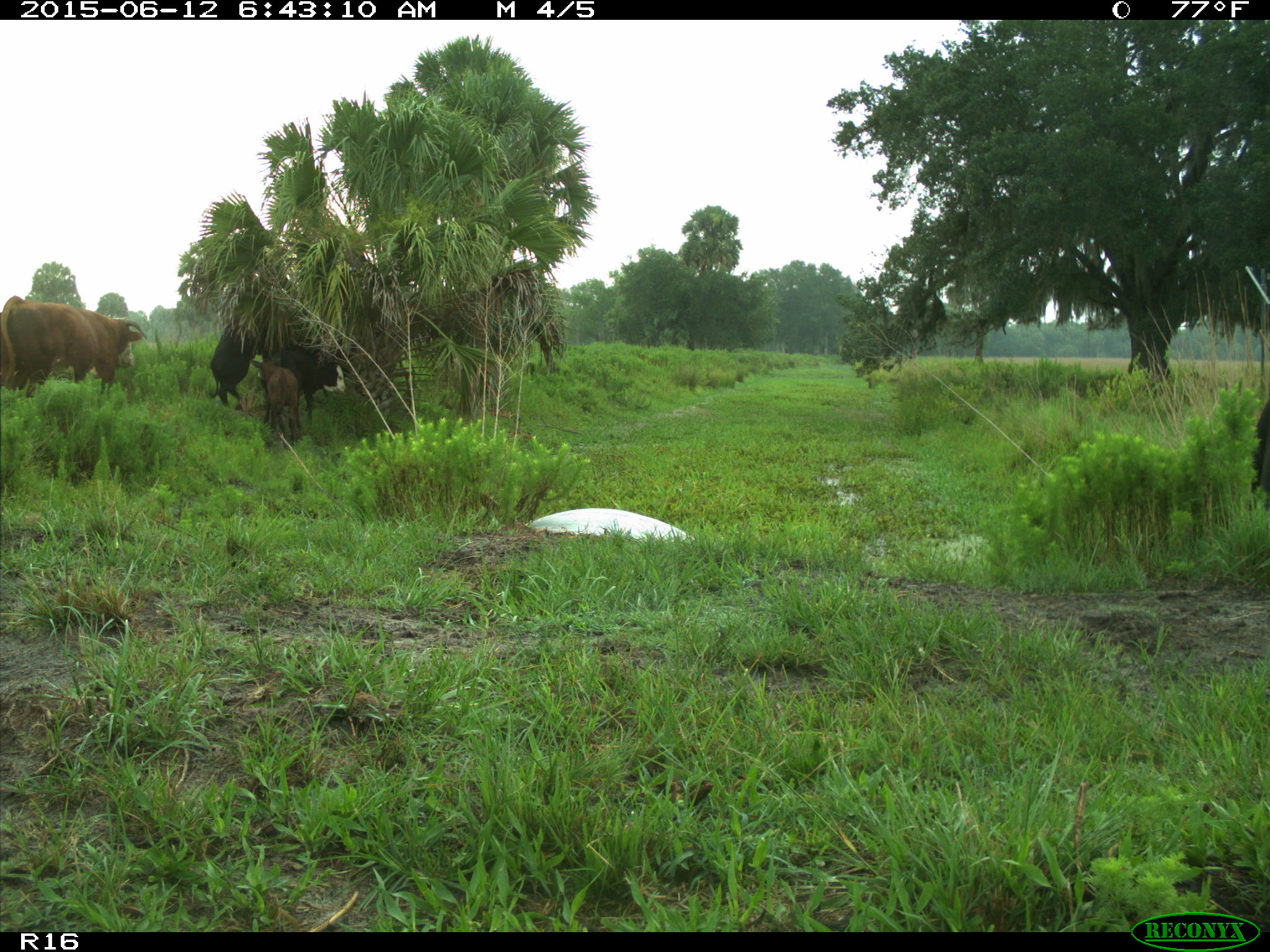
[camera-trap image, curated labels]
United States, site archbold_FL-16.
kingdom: Animalia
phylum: Chordata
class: Mammalia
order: Artiodactyla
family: Bovidae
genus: Bos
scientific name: Bos taurus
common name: domestic cow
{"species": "Bos taurus (domestic cow)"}